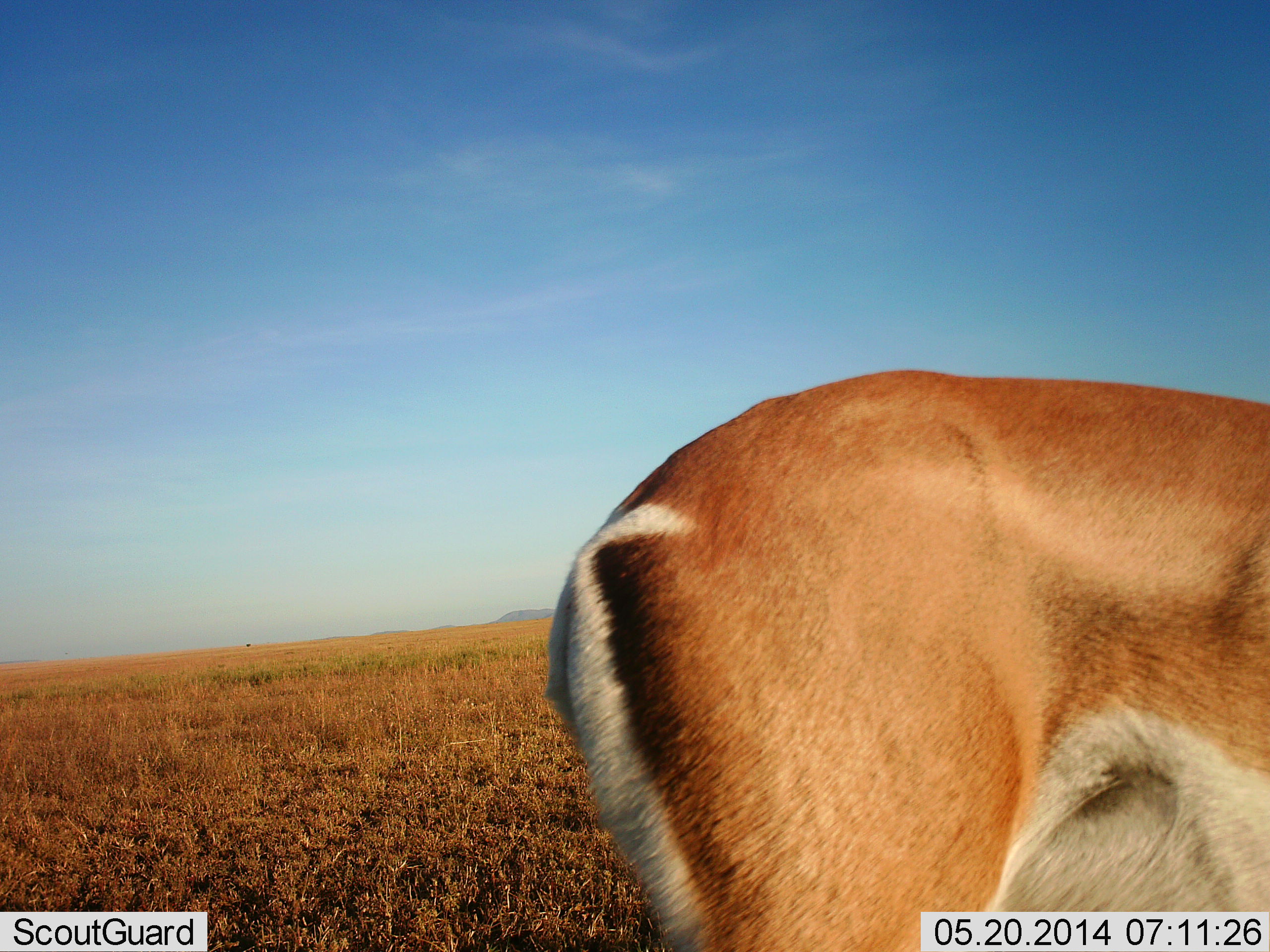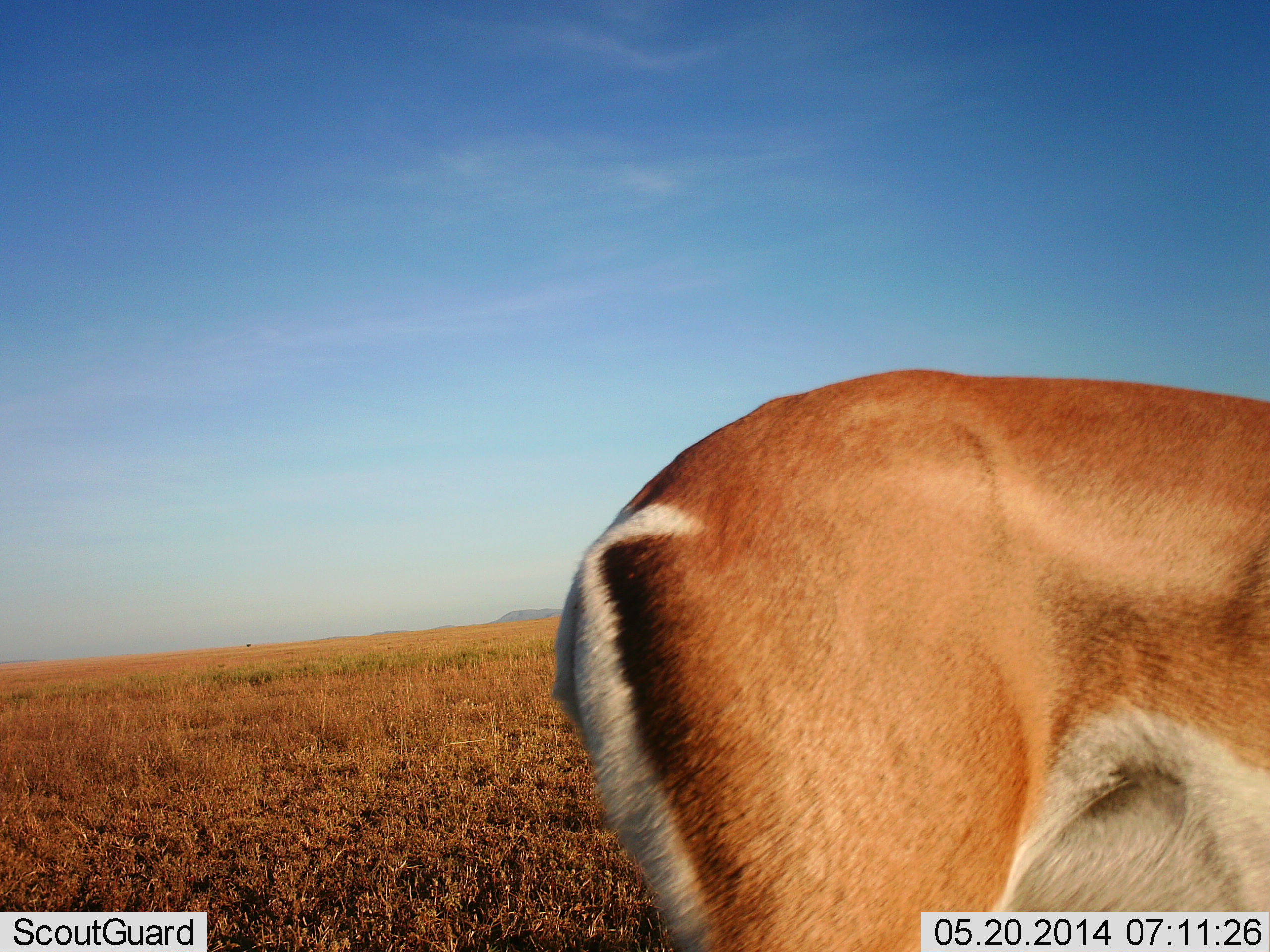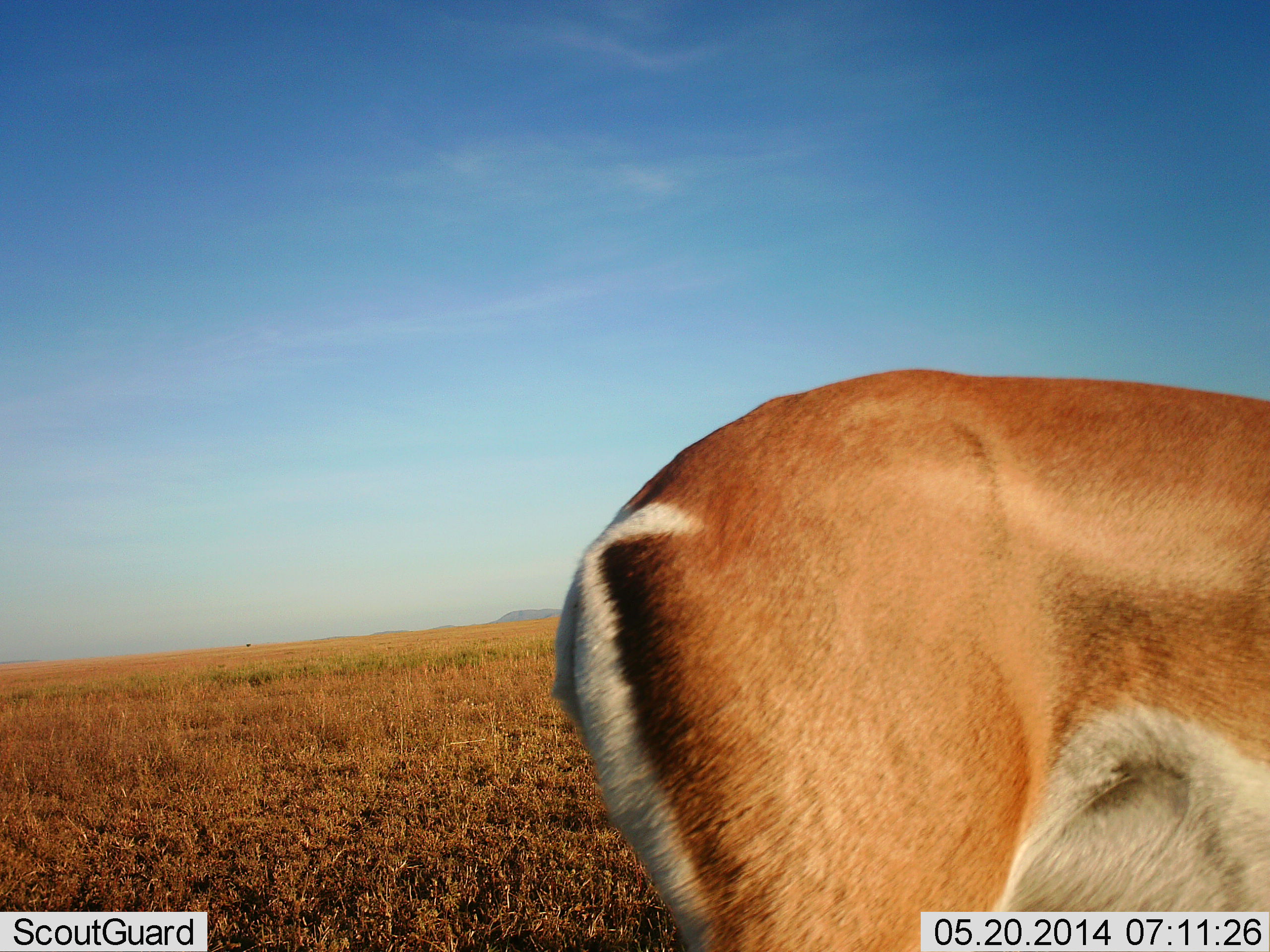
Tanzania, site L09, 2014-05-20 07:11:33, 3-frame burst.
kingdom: Animalia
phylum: Chordata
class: Mammalia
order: Artiodactyla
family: Bovidae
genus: Nanger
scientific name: Nanger granti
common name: grant's gazelle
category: gazellegrants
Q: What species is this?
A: Gazellegrants (grant's gazelle) (Nanger granti).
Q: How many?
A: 1.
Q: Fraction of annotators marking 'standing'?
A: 100%.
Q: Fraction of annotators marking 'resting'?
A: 0%.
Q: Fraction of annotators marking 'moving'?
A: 0%.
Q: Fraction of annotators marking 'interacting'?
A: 0%.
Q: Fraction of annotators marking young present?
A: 0%.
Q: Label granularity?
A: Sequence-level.